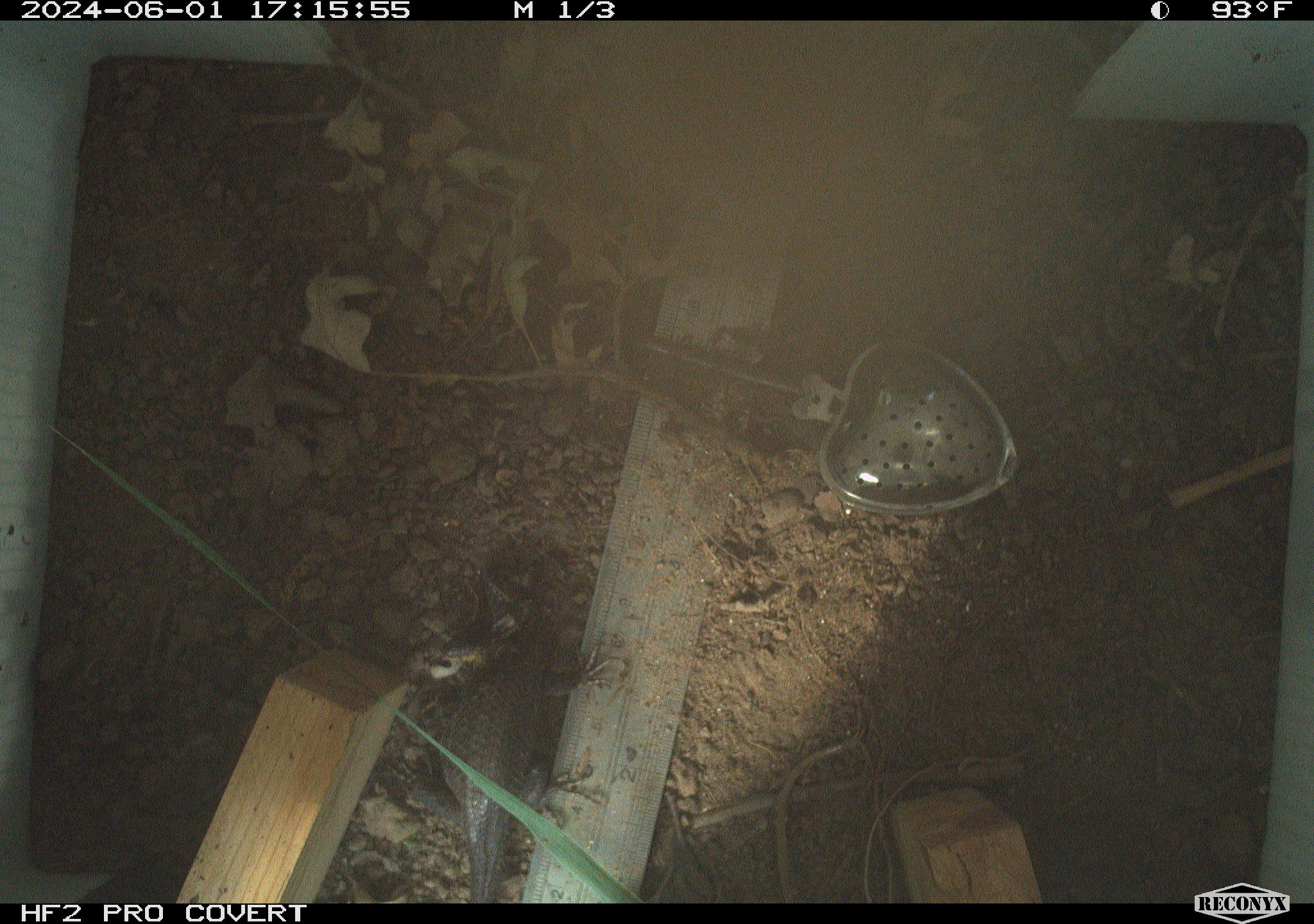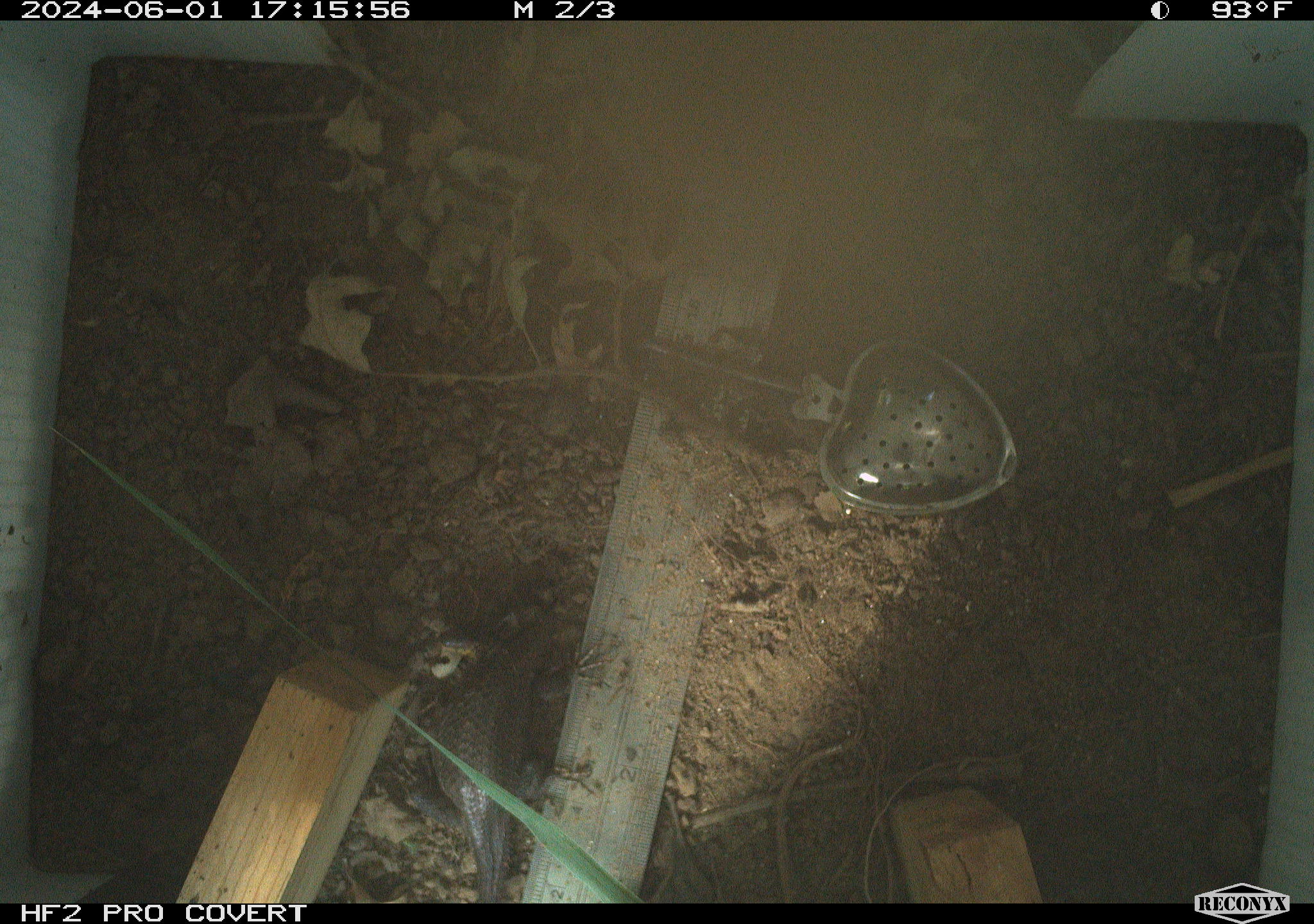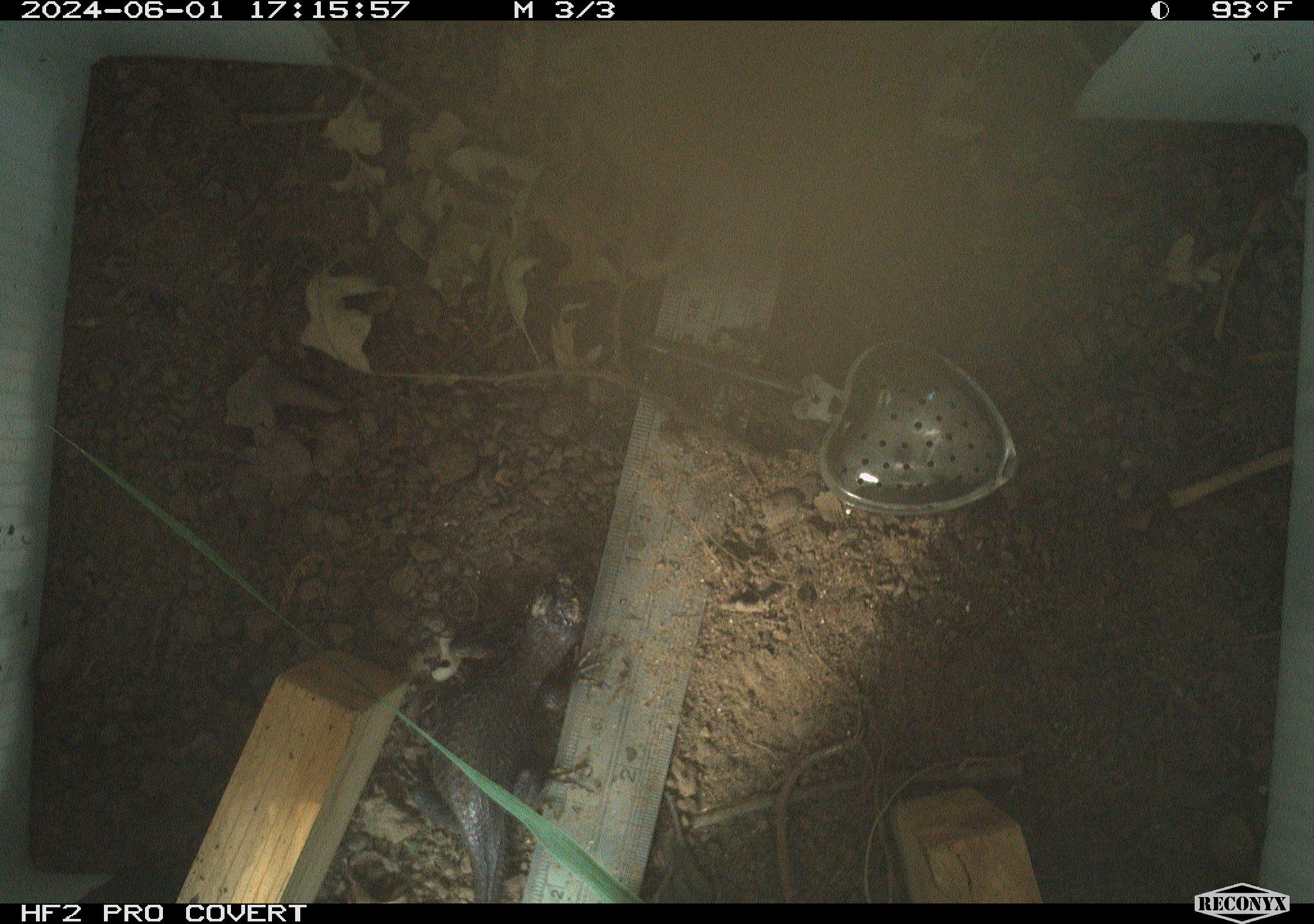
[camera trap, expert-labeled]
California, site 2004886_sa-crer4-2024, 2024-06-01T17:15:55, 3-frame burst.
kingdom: Animalia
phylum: Chordata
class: Reptilia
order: Squamata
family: Phrynosomatidae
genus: Sceloporus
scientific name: Sceloporus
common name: spiny lizards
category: sceloporus species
Sceloporus species (spiny lizards) (Sceloporus).